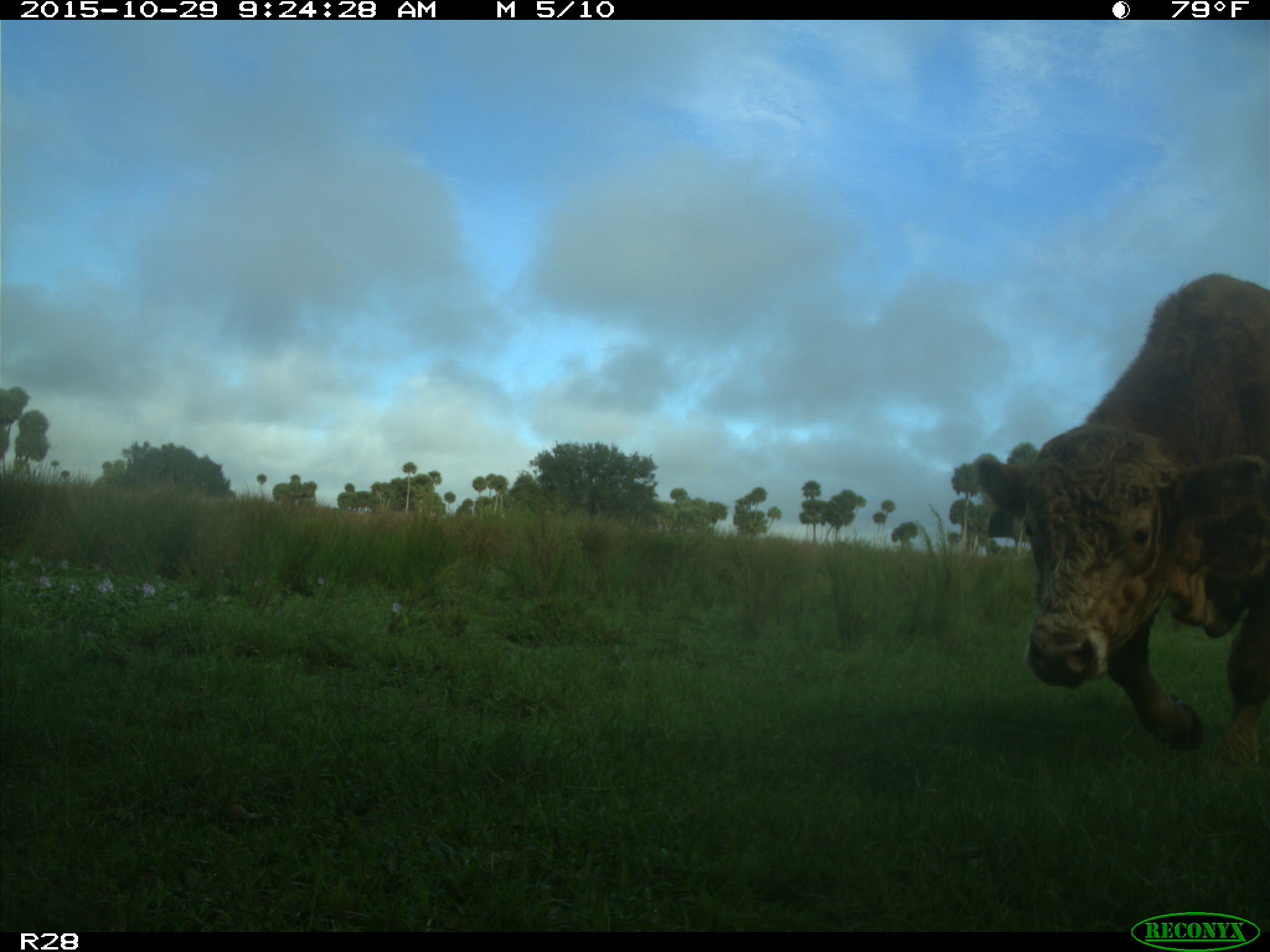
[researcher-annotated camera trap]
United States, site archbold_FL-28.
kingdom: Animalia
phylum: Chordata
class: Mammalia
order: Artiodactyla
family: Bovidae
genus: Bos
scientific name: Bos taurus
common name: domestic cow